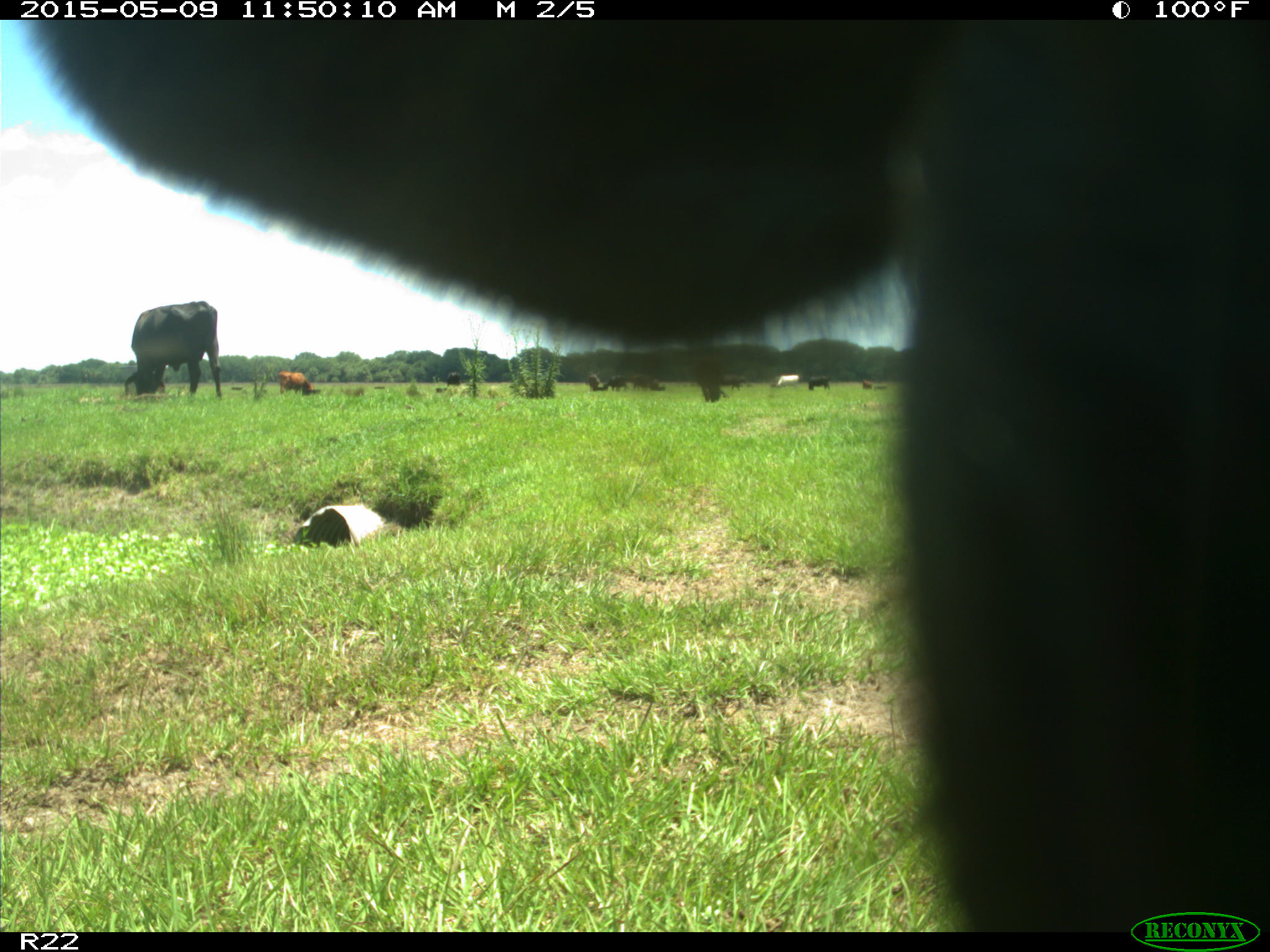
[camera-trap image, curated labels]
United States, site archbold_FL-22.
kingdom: Animalia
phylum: Chordata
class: Mammalia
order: Artiodactyla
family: Bovidae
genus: Bos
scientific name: Bos taurus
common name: domestic cow